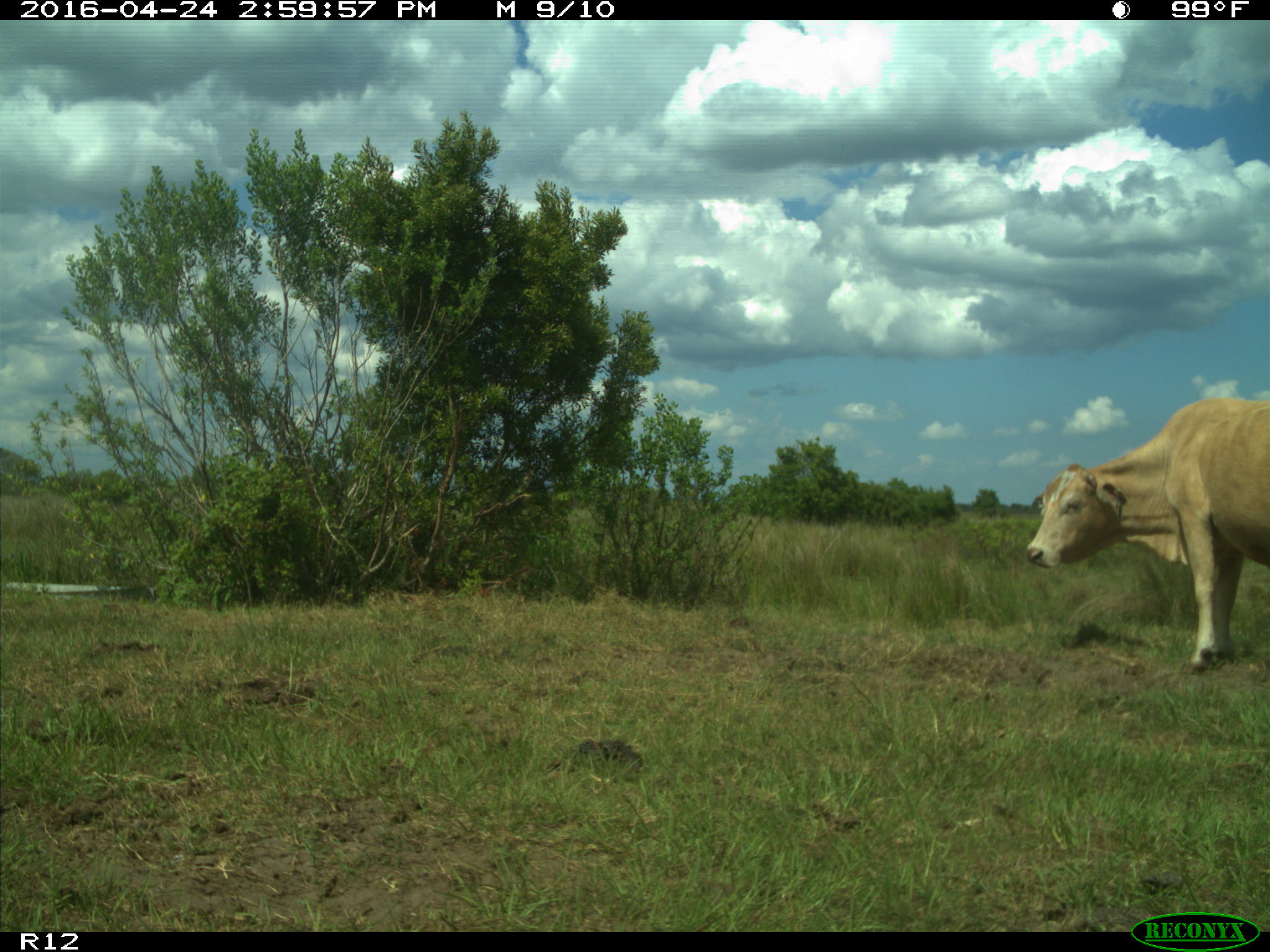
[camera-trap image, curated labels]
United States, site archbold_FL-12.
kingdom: Animalia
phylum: Chordata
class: Mammalia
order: Artiodactyla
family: Bovidae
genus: Bos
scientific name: Bos taurus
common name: domestic cow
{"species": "Bos taurus (domestic cow)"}